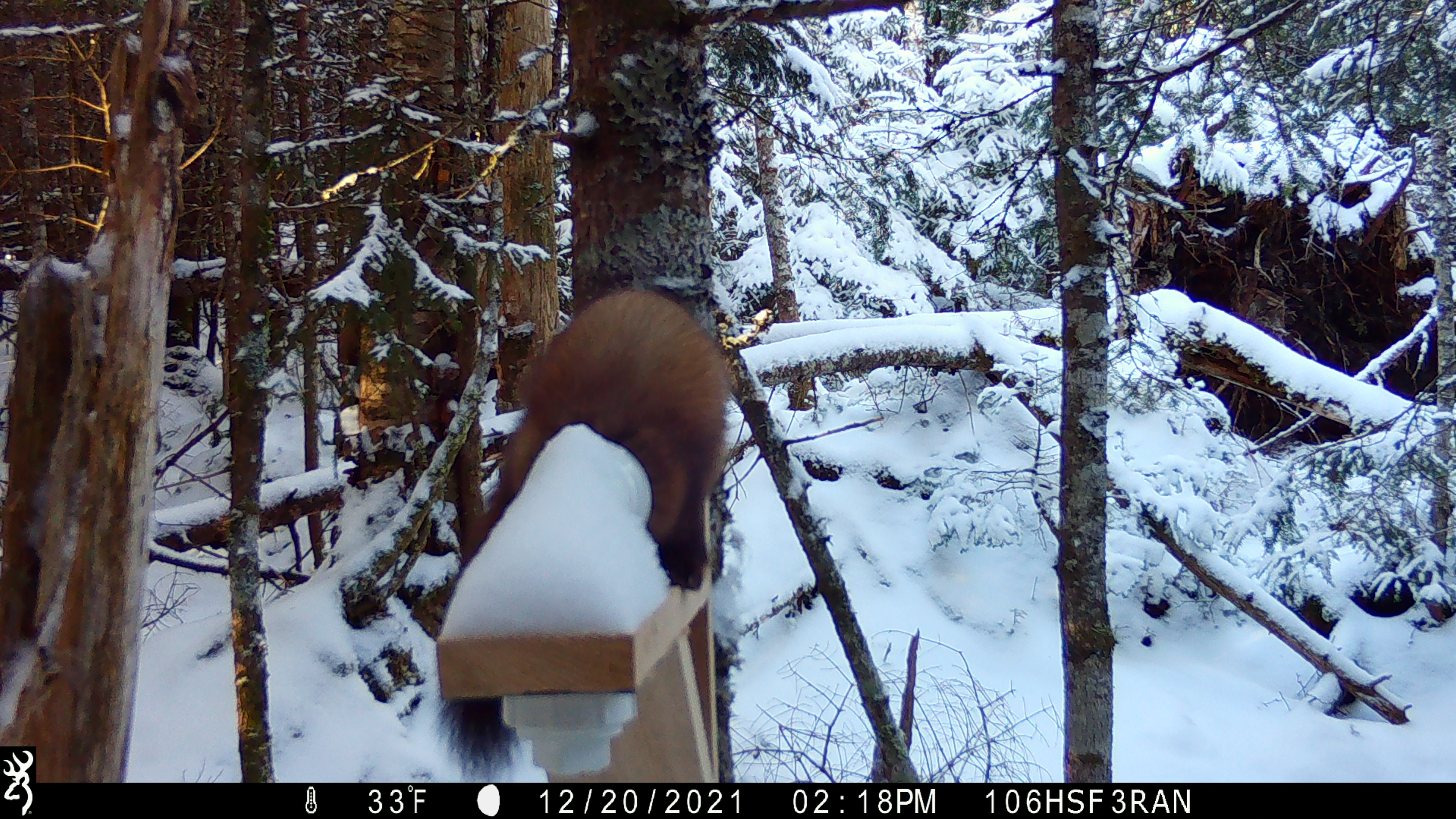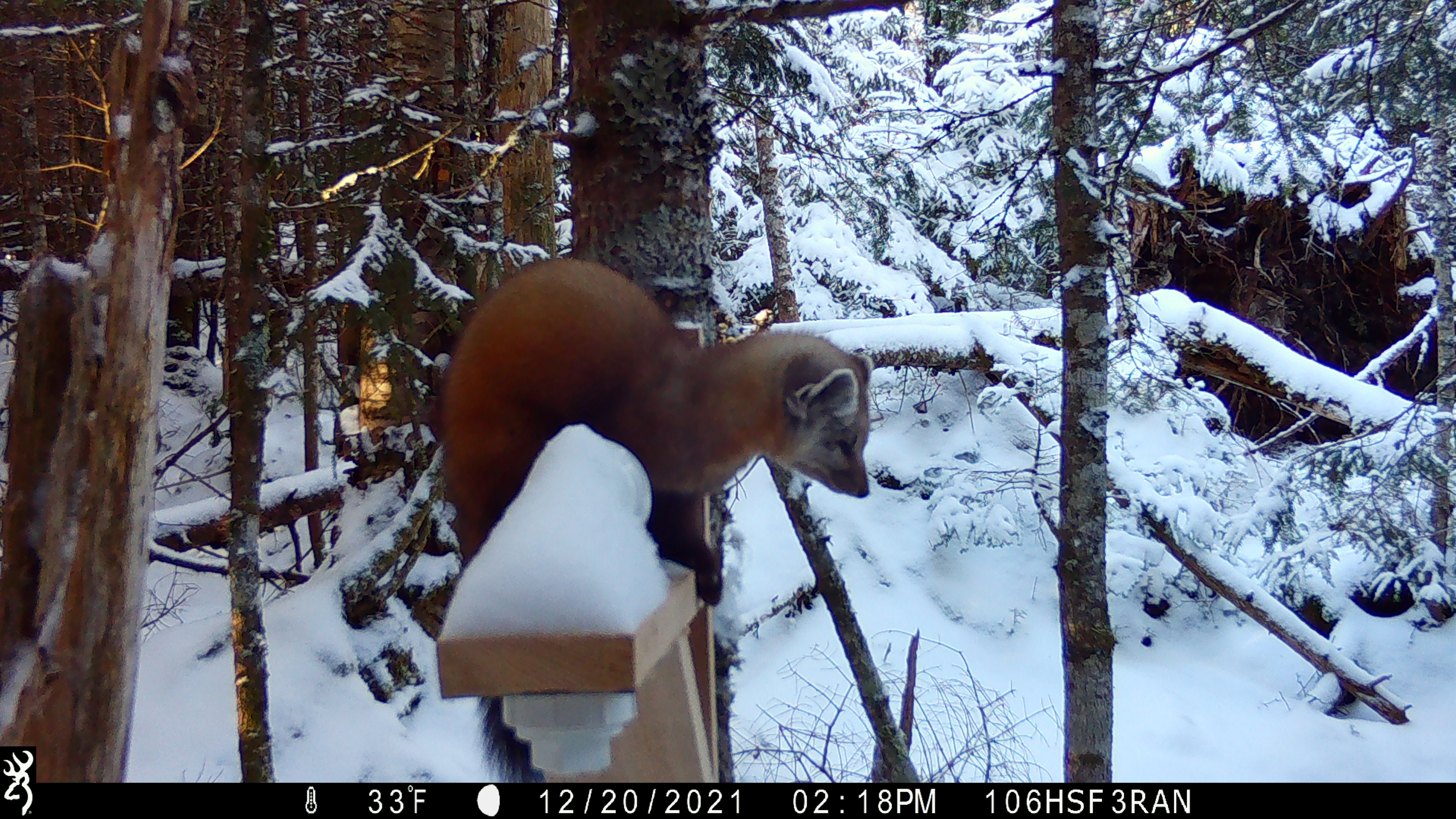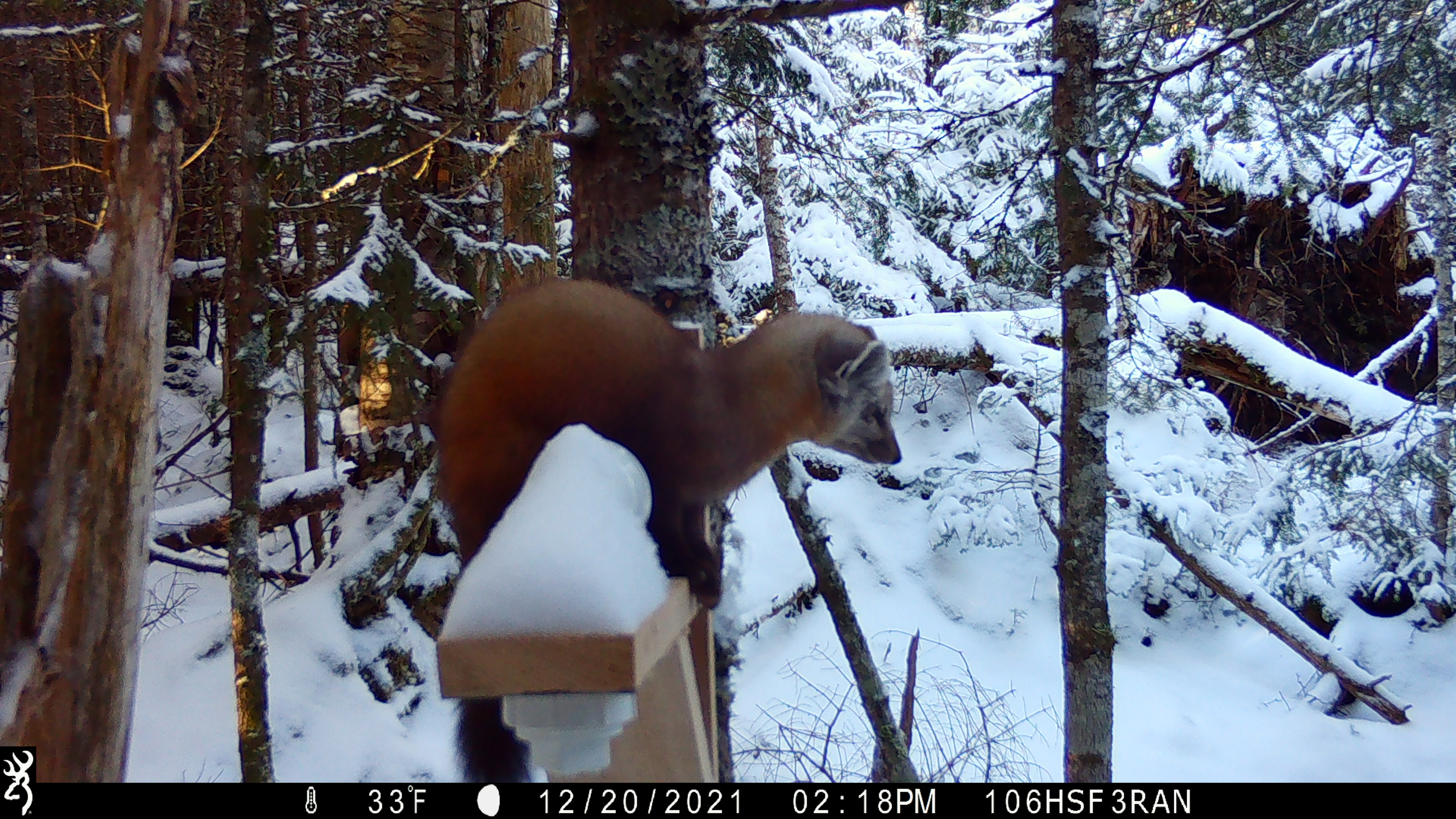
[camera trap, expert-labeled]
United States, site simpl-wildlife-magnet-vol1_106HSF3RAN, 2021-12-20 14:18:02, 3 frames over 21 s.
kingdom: Animalia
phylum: Chordata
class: Mammalia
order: Carnivora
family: Mustelidae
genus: Martes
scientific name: Martes americana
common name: american marten